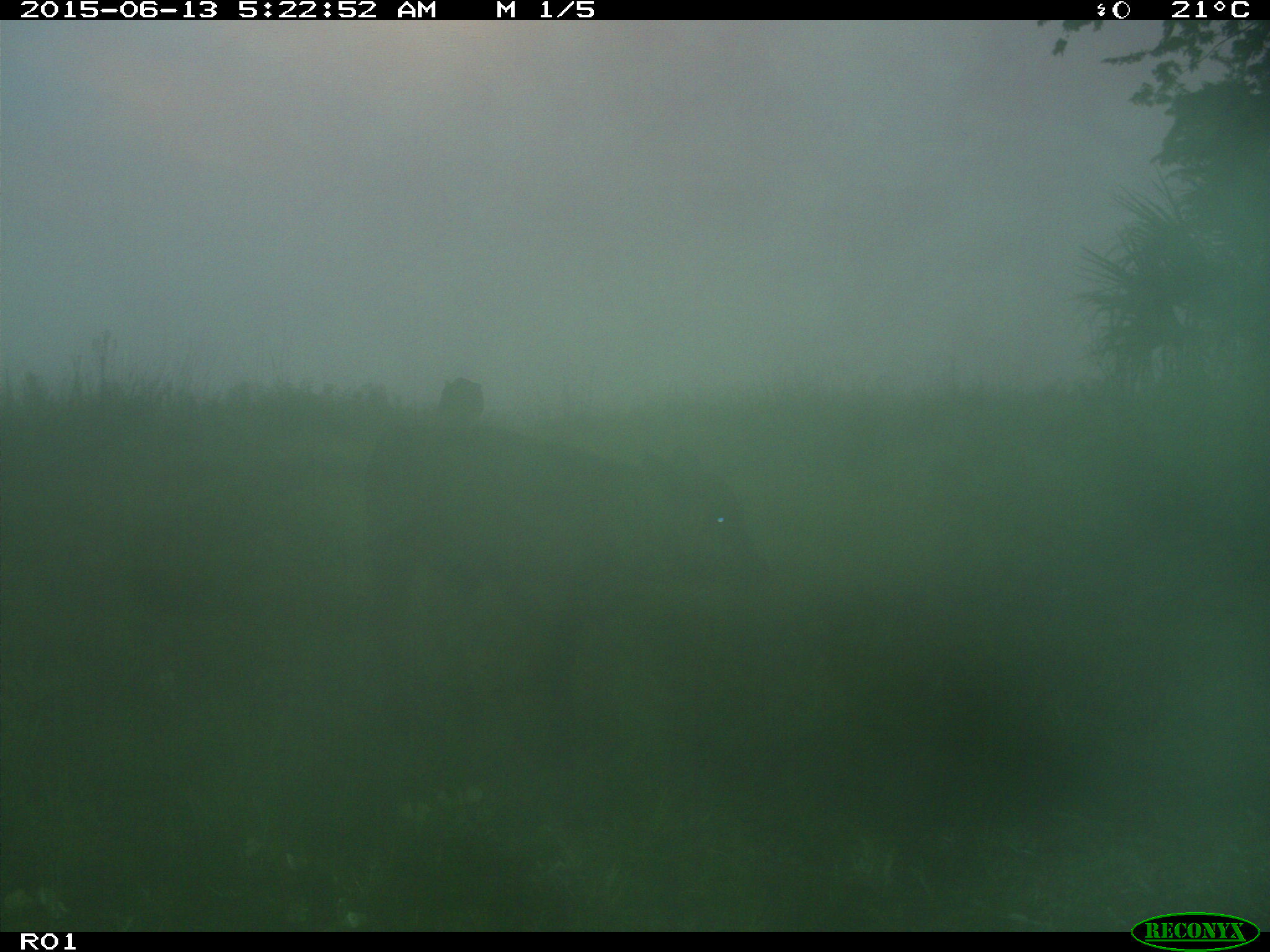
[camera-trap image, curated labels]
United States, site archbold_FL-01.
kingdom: Animalia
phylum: Chordata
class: Mammalia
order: Artiodactyla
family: Bovidae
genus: Bos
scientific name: Bos taurus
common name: domestic cow